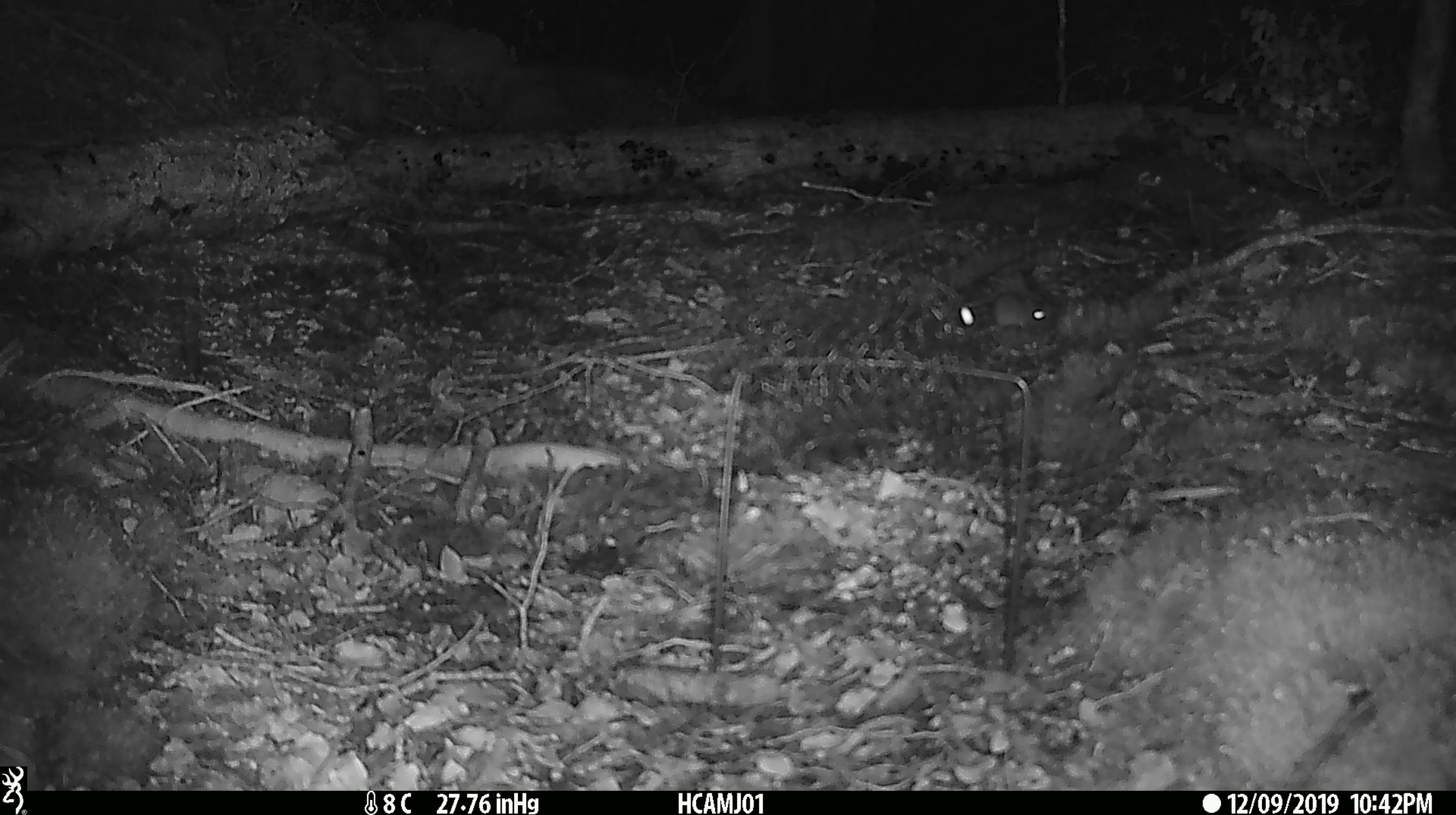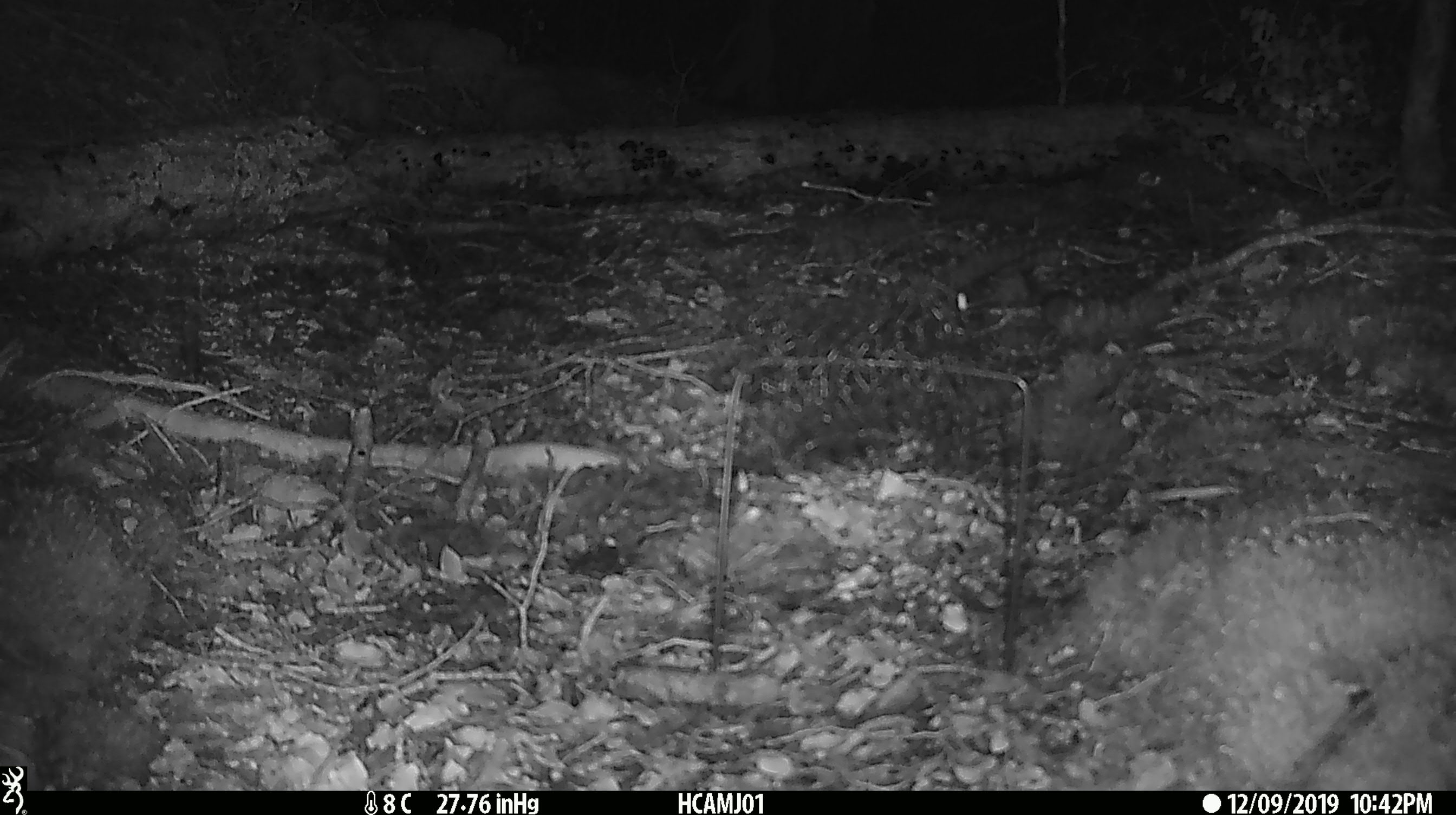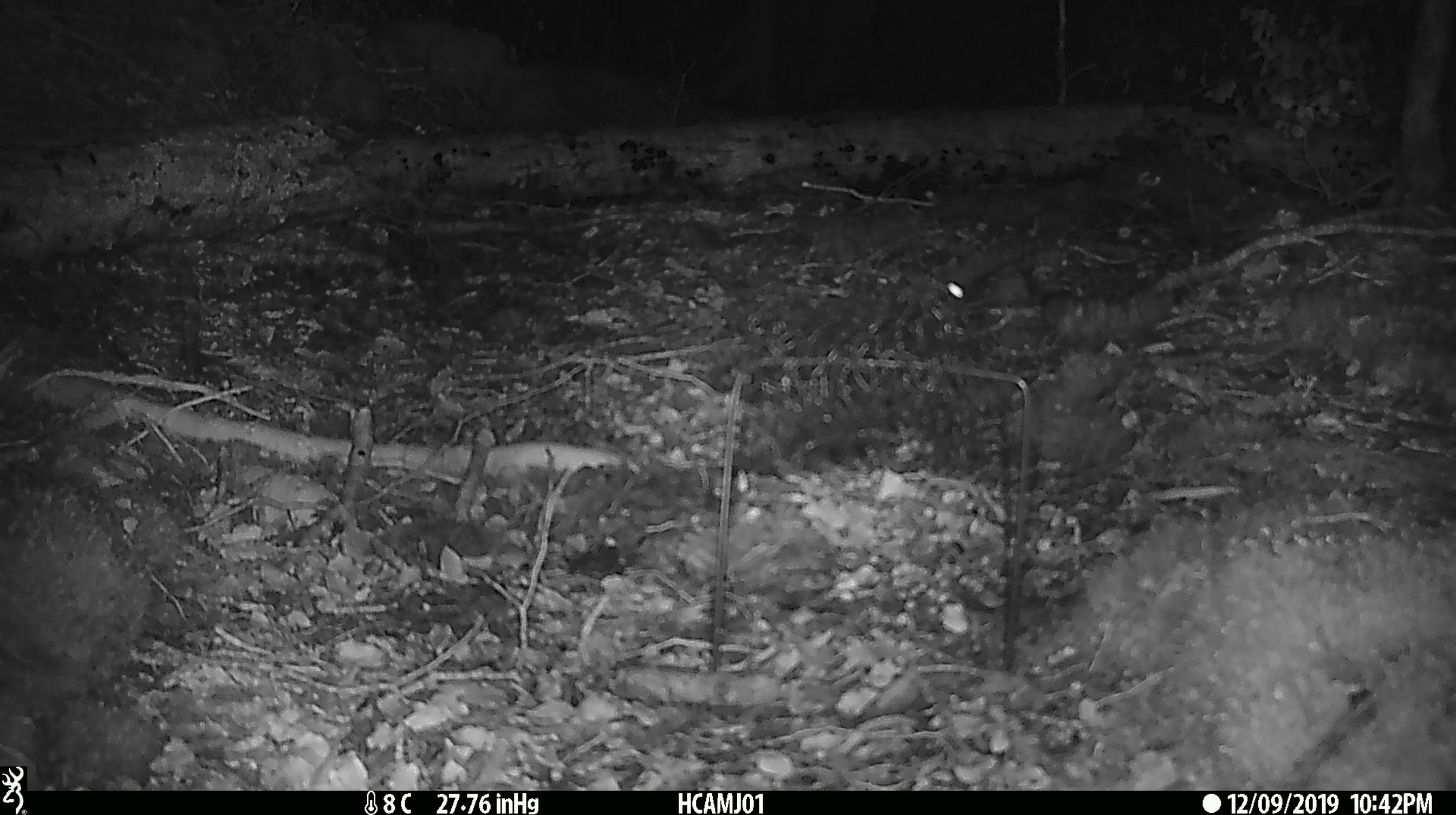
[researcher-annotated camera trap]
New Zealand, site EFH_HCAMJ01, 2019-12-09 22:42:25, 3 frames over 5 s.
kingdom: Animalia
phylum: Chordata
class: Mammalia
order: Rodentia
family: Muridae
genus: Mus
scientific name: Mus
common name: mouse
Mouse (Mus).